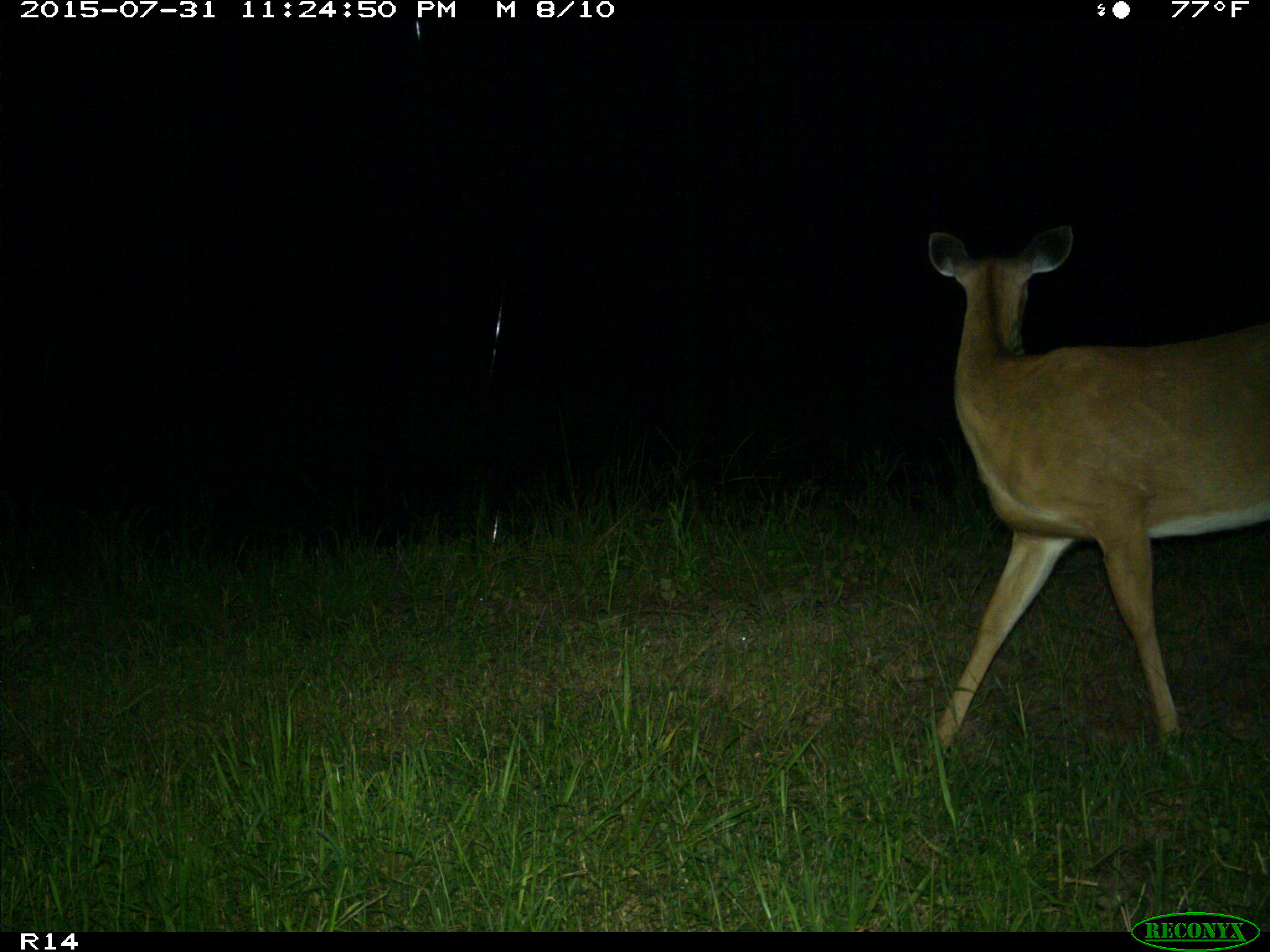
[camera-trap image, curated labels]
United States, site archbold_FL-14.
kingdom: Animalia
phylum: Chordata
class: Mammalia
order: Artiodactyla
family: Cervidae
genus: Odocoileus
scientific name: Odocoileus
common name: deer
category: unidentified deer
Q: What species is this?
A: Unidentified deer (deer) (Odocoileus).